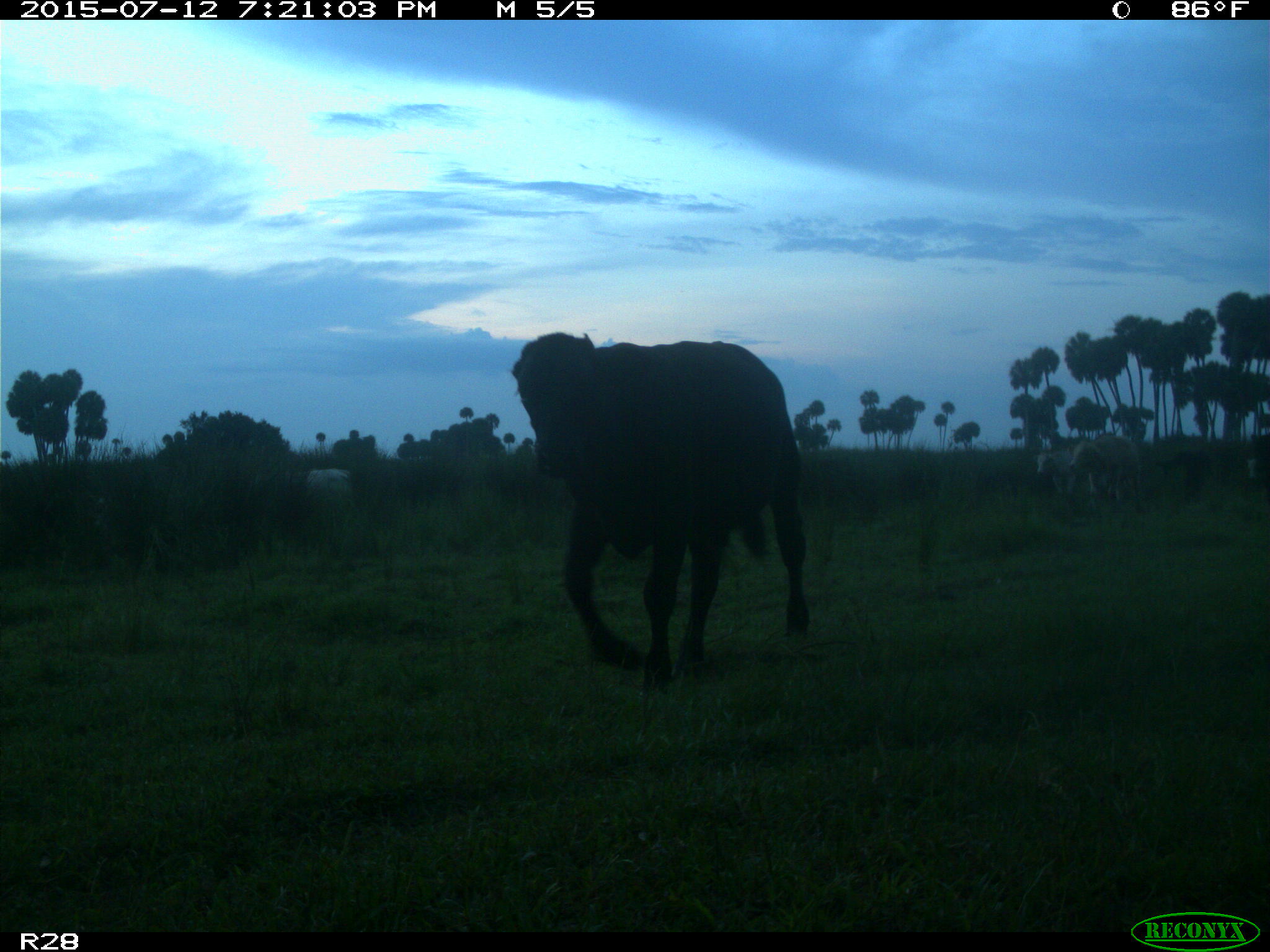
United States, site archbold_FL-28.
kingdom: Animalia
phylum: Chordata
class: Mammalia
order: Artiodactyla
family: Bovidae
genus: Bos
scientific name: Bos taurus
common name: domestic cow